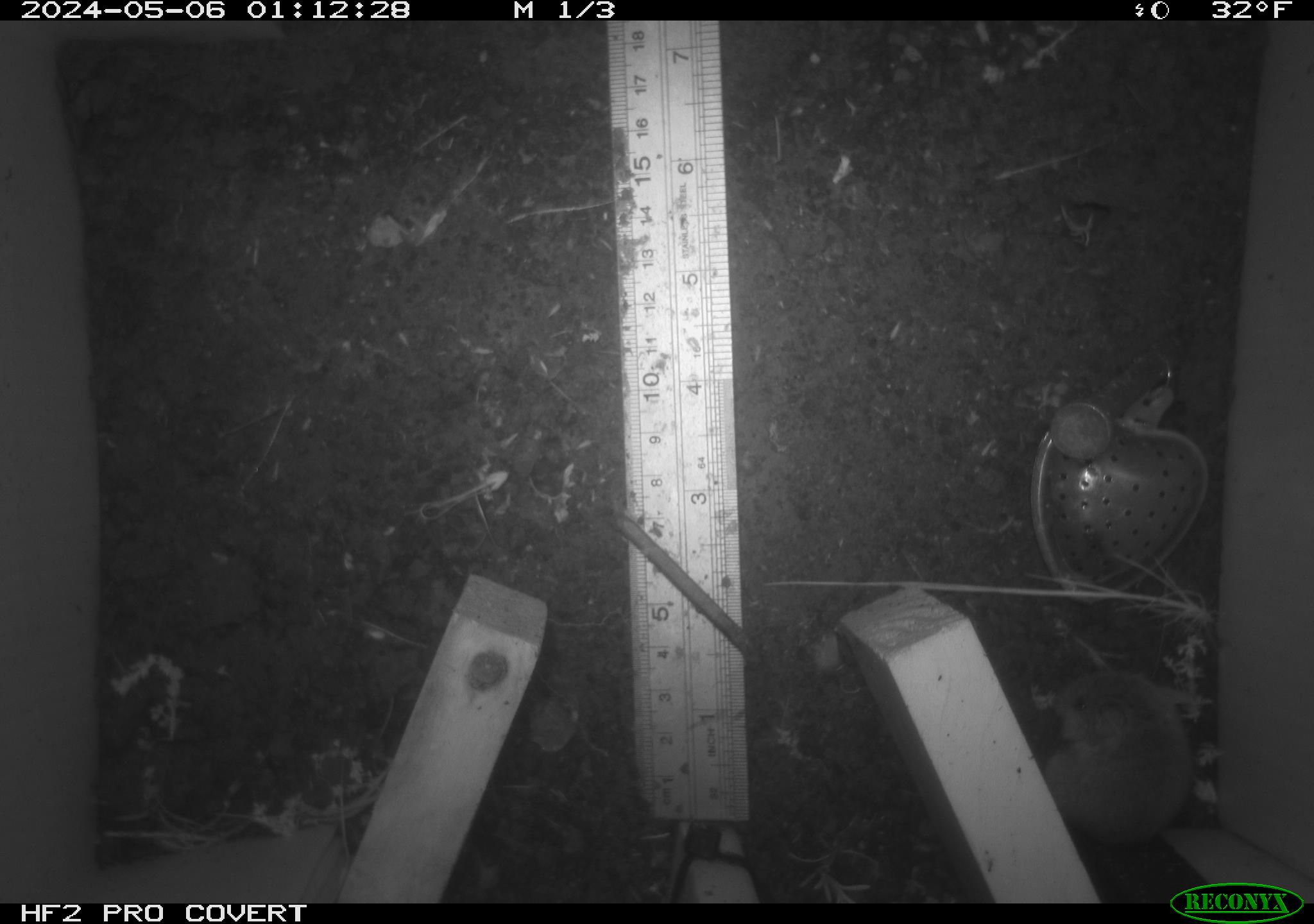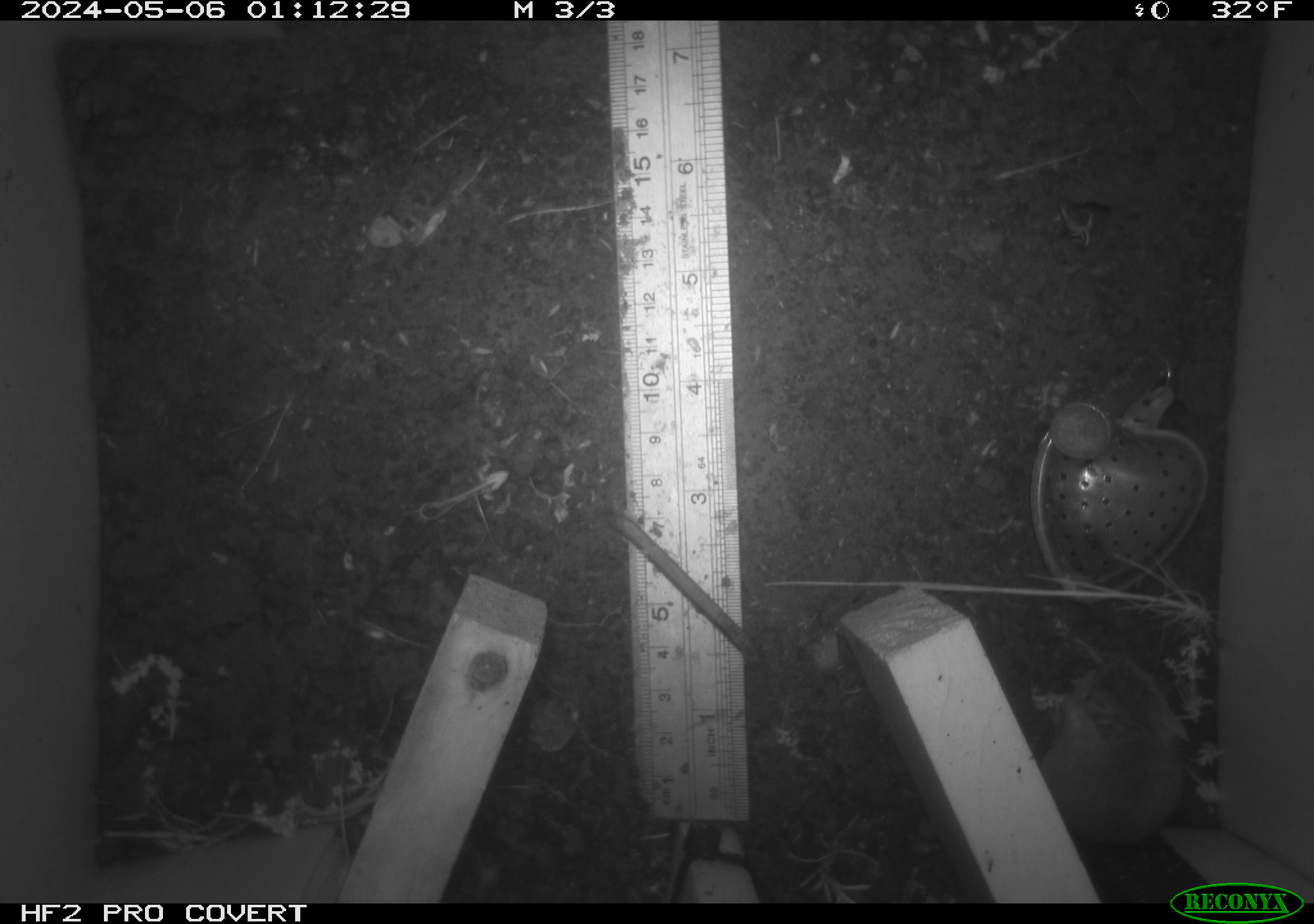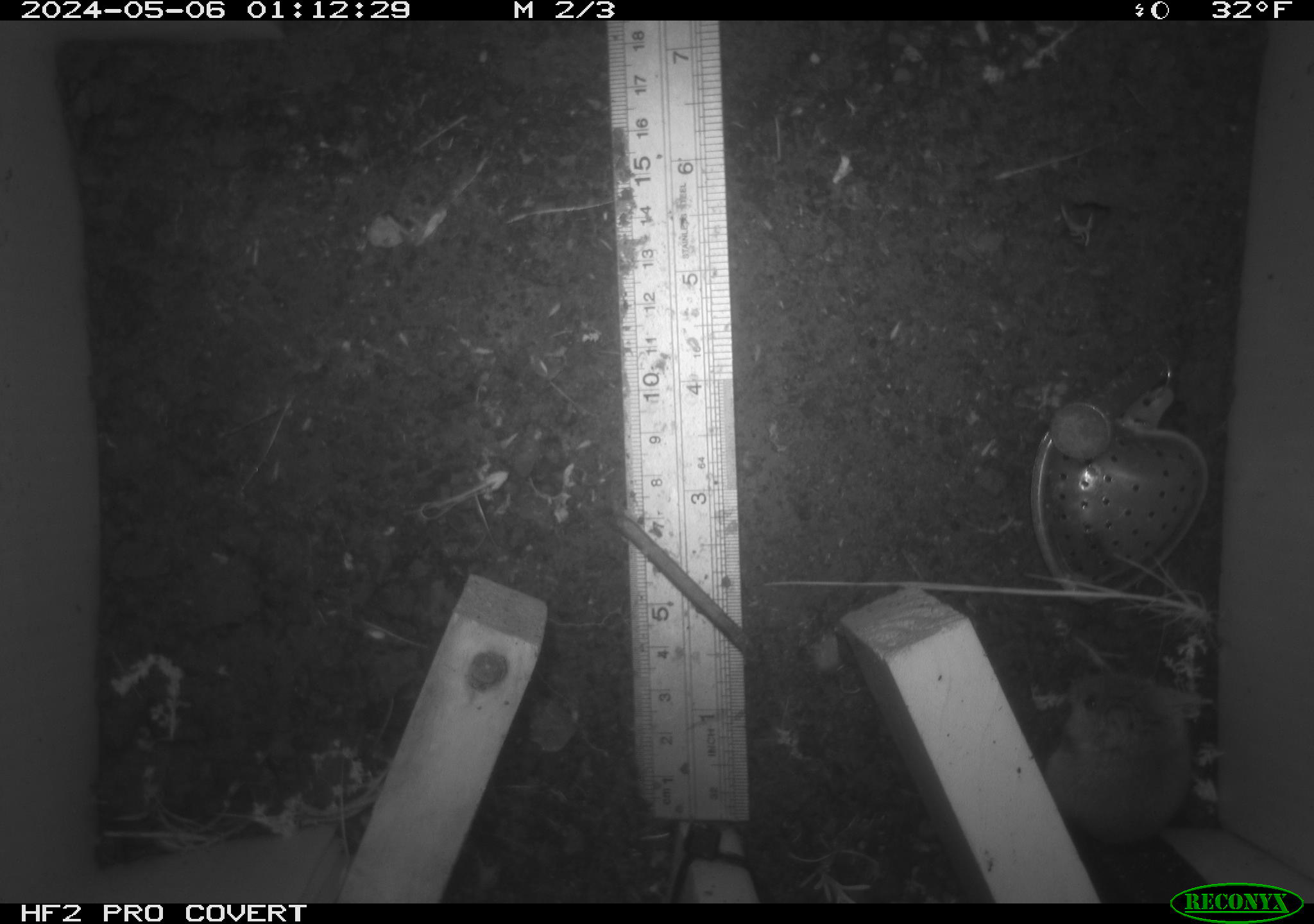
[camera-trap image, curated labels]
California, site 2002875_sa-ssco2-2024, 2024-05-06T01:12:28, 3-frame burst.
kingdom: Animalia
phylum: Chordata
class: Mammalia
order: Rodentia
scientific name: Rodentia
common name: mouse species